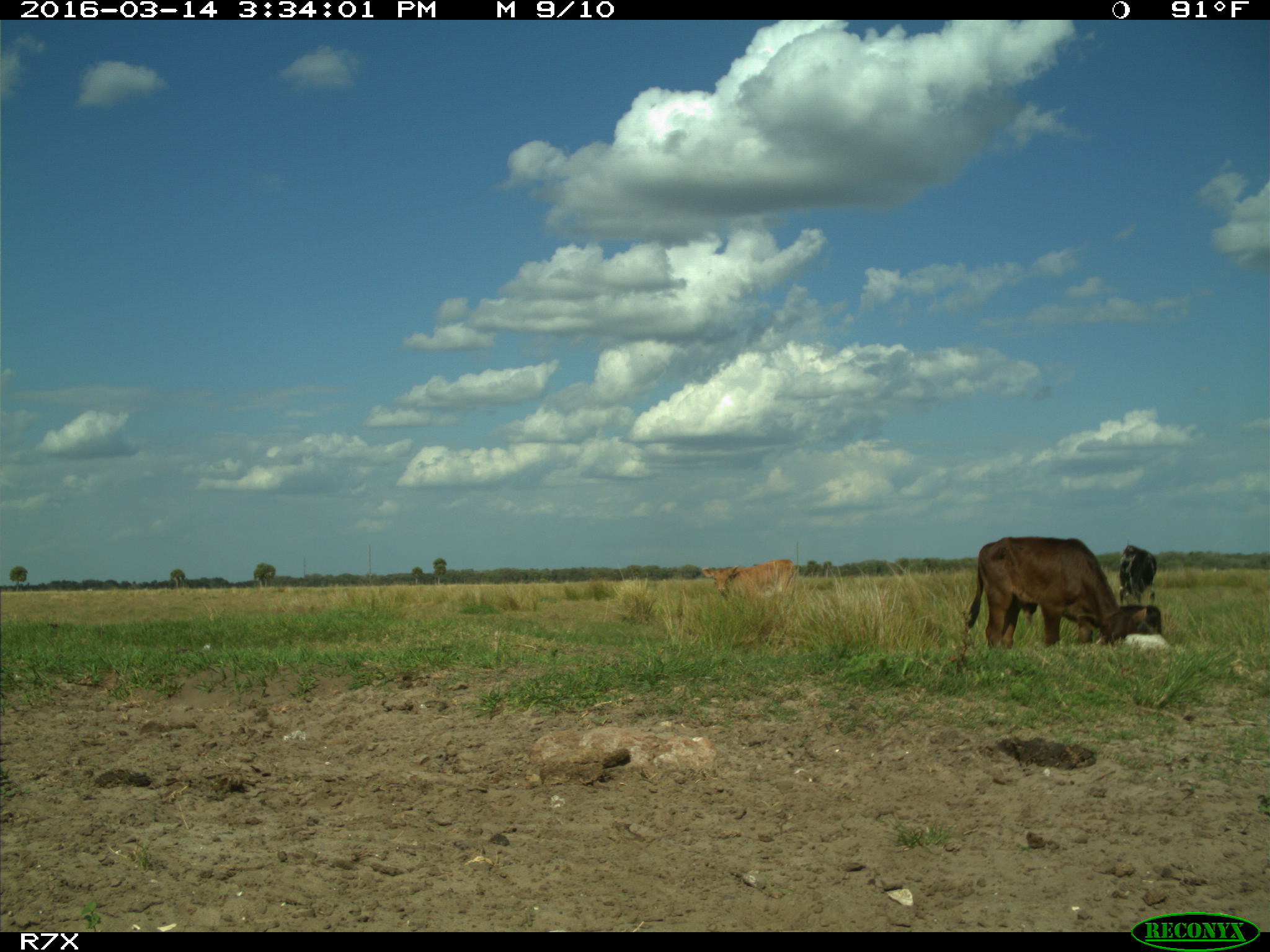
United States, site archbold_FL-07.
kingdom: Animalia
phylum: Chordata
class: Mammalia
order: Artiodactyla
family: Bovidae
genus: Bos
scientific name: Bos taurus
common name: domestic cow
Bos taurus (domestic cow).